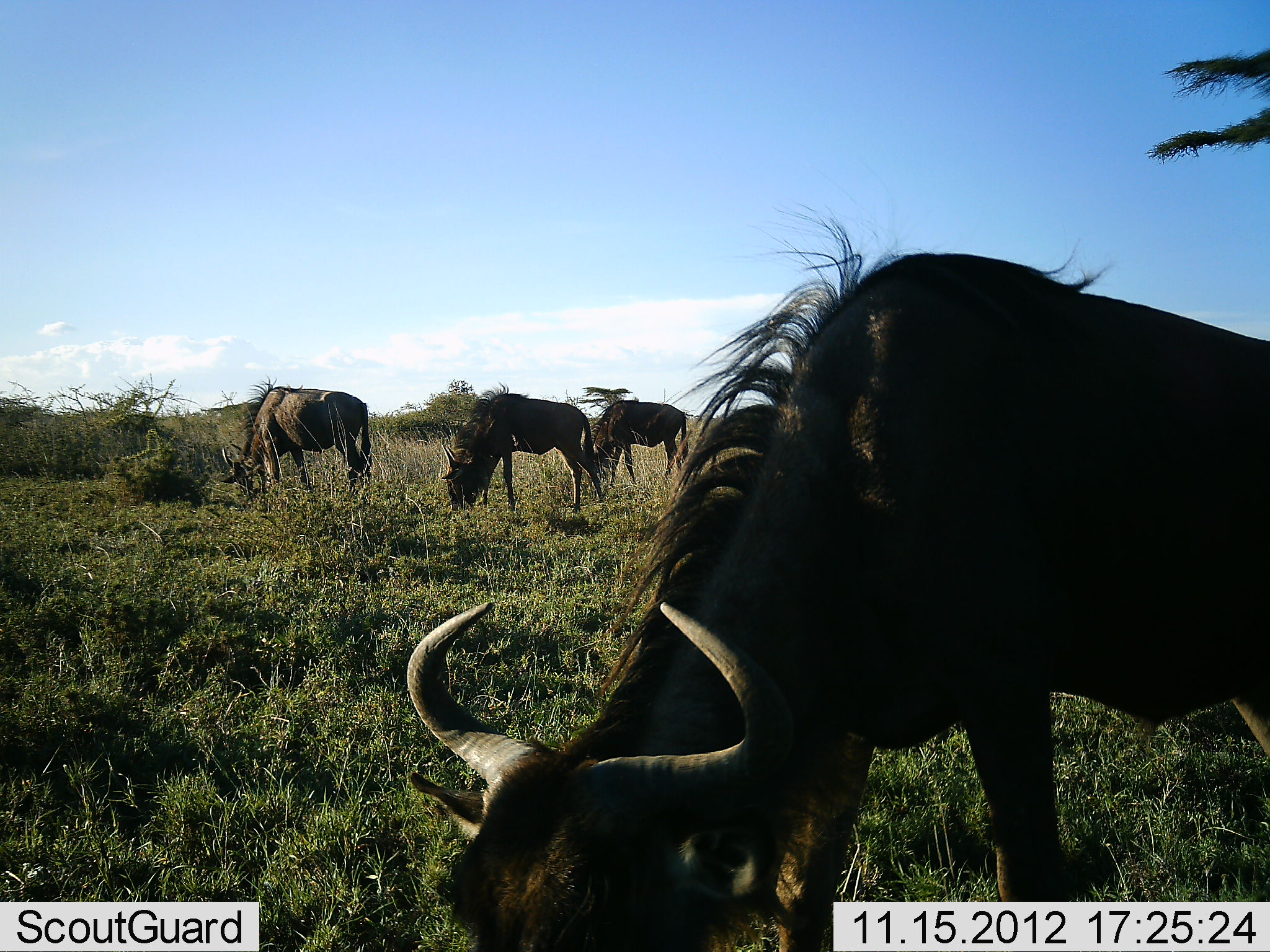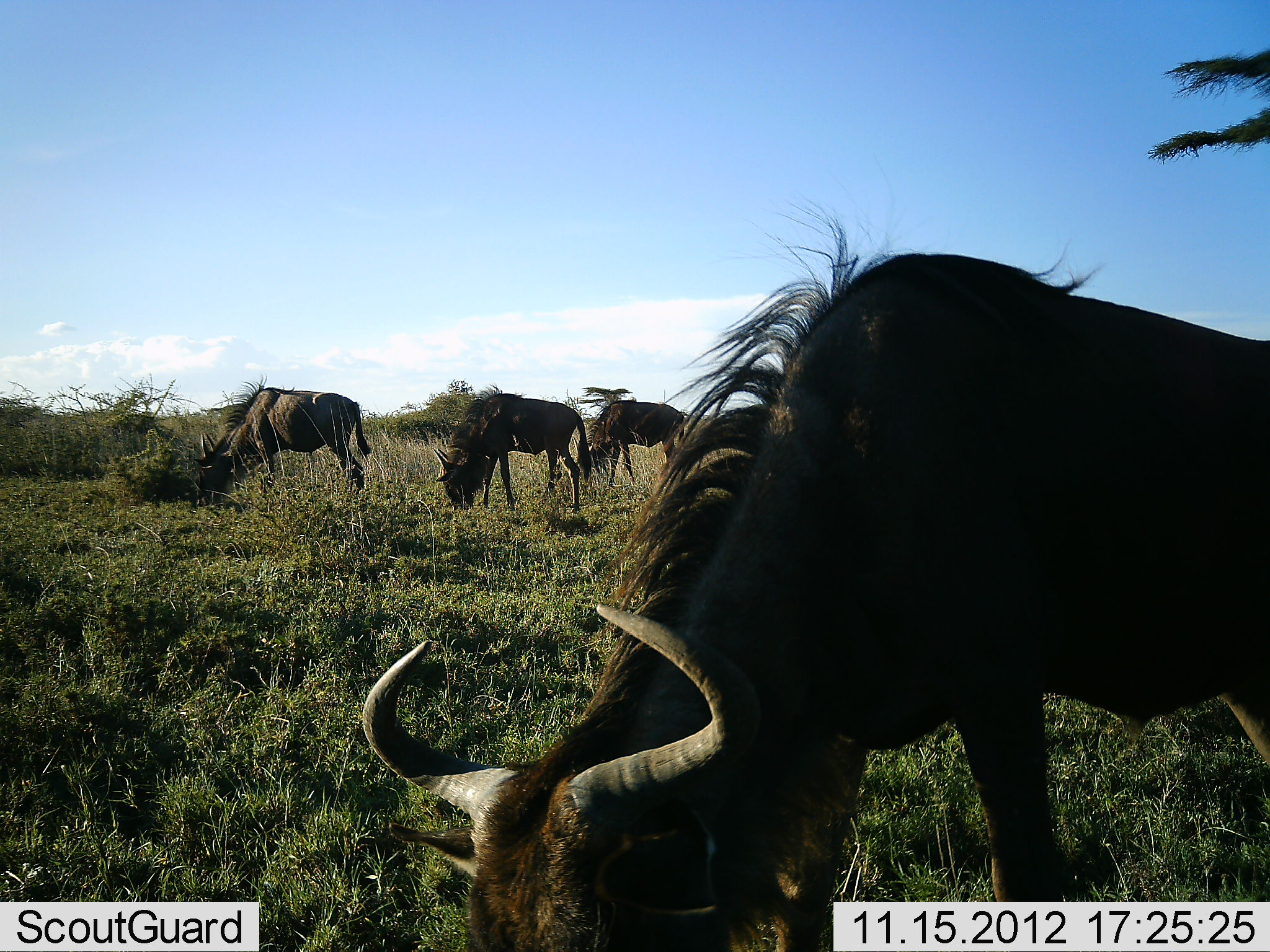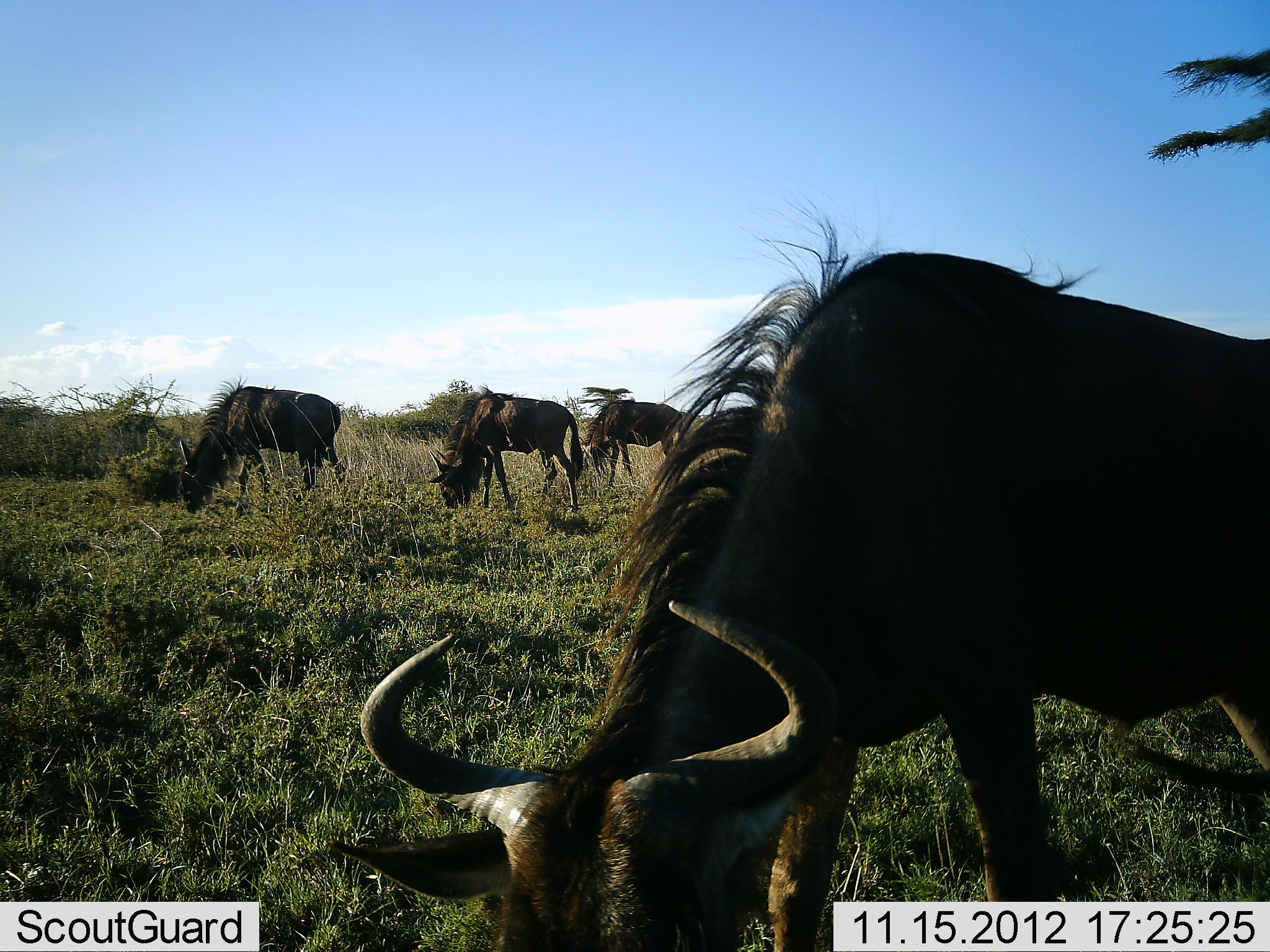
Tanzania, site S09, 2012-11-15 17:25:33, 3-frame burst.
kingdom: Animalia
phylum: Chordata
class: Mammalia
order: Artiodactyla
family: Bovidae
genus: Connochaetes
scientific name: Connochaetes taurinus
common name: blue wildebeest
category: wildebeest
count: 4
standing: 5%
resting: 0%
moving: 15%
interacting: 0%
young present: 0%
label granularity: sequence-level